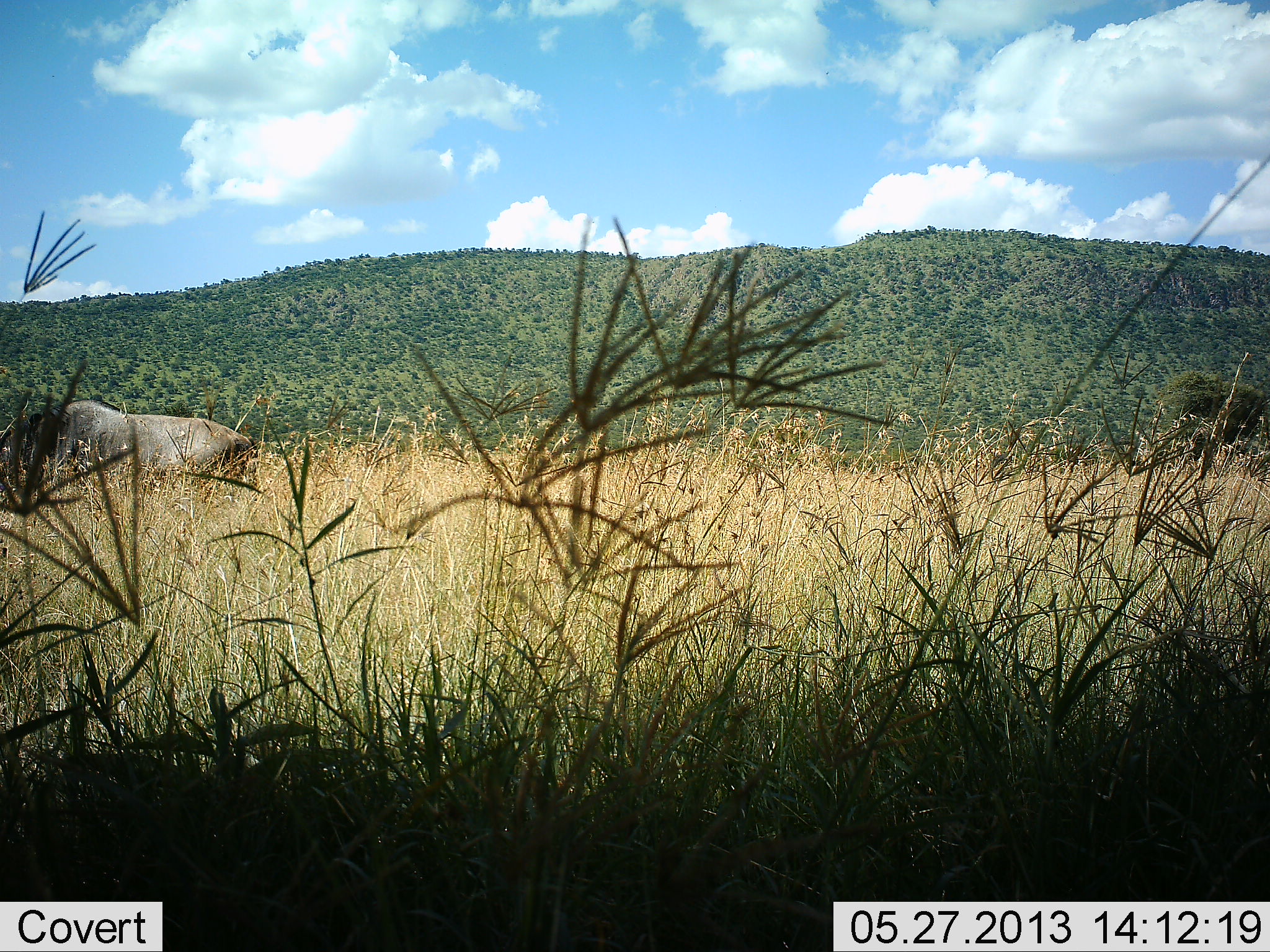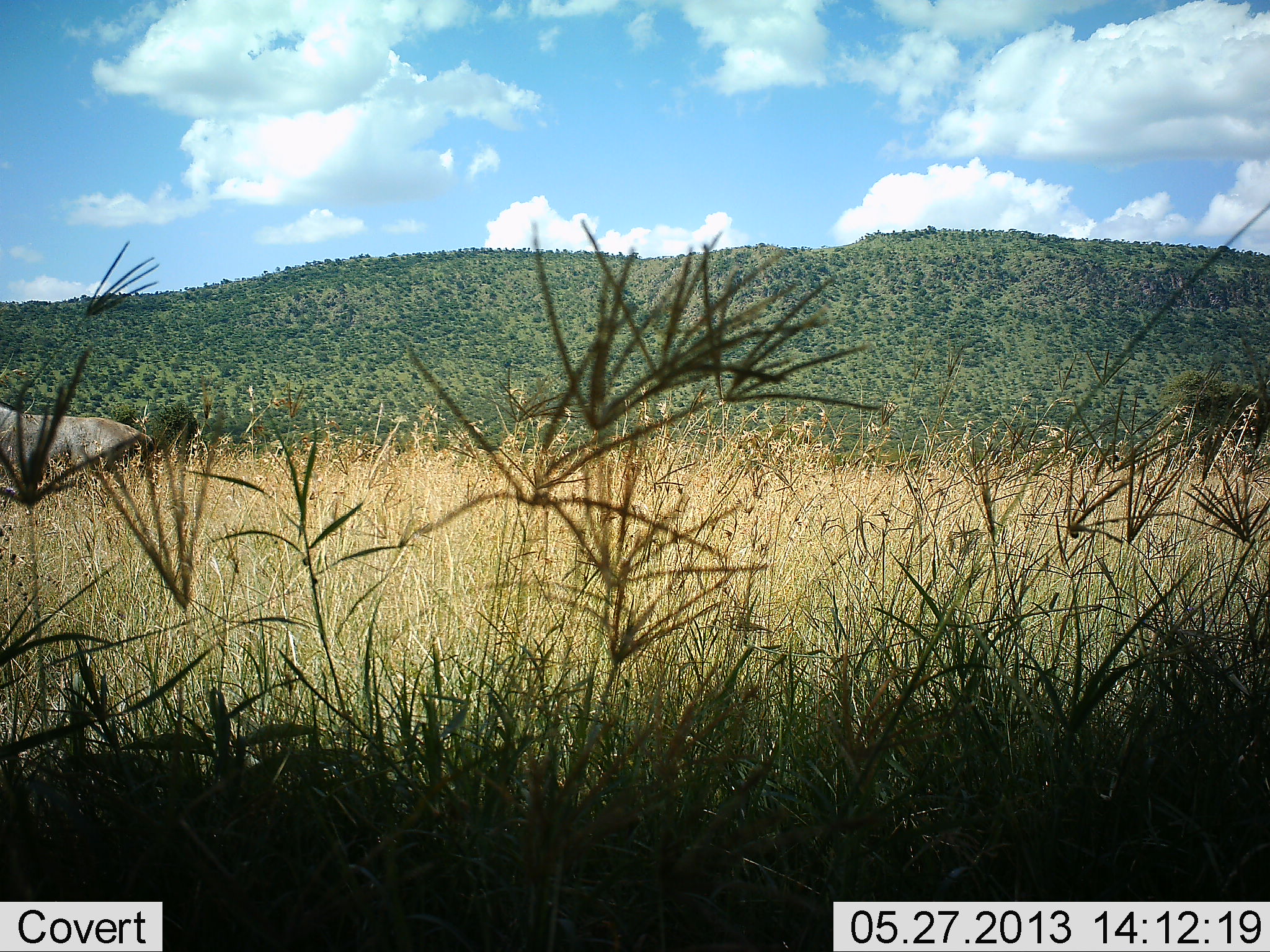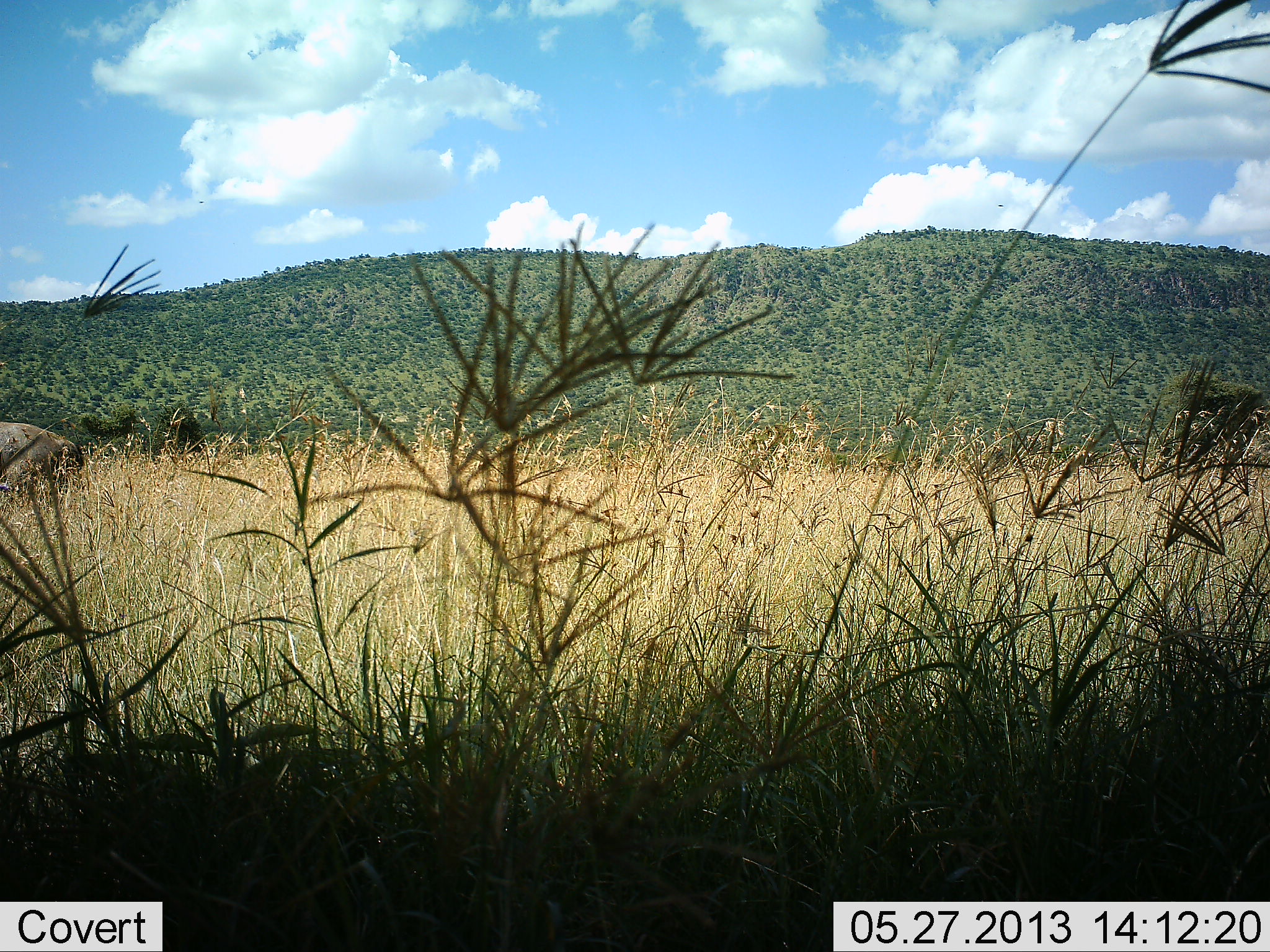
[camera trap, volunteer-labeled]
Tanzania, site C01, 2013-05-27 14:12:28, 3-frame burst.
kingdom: Animalia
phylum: Chordata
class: Mammalia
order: Artiodactyla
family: Bovidae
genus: Connochaetes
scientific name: Connochaetes taurinus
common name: blue wildebeest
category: wildebeest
Wildebeest (blue wildebeest) (Connochaetes taurinus), count 1. Behavior (volunteer vote fractions): standing 0%, resting 0%, moving 100%, interacting 0%. Young present (vote fraction): 0%. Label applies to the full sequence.